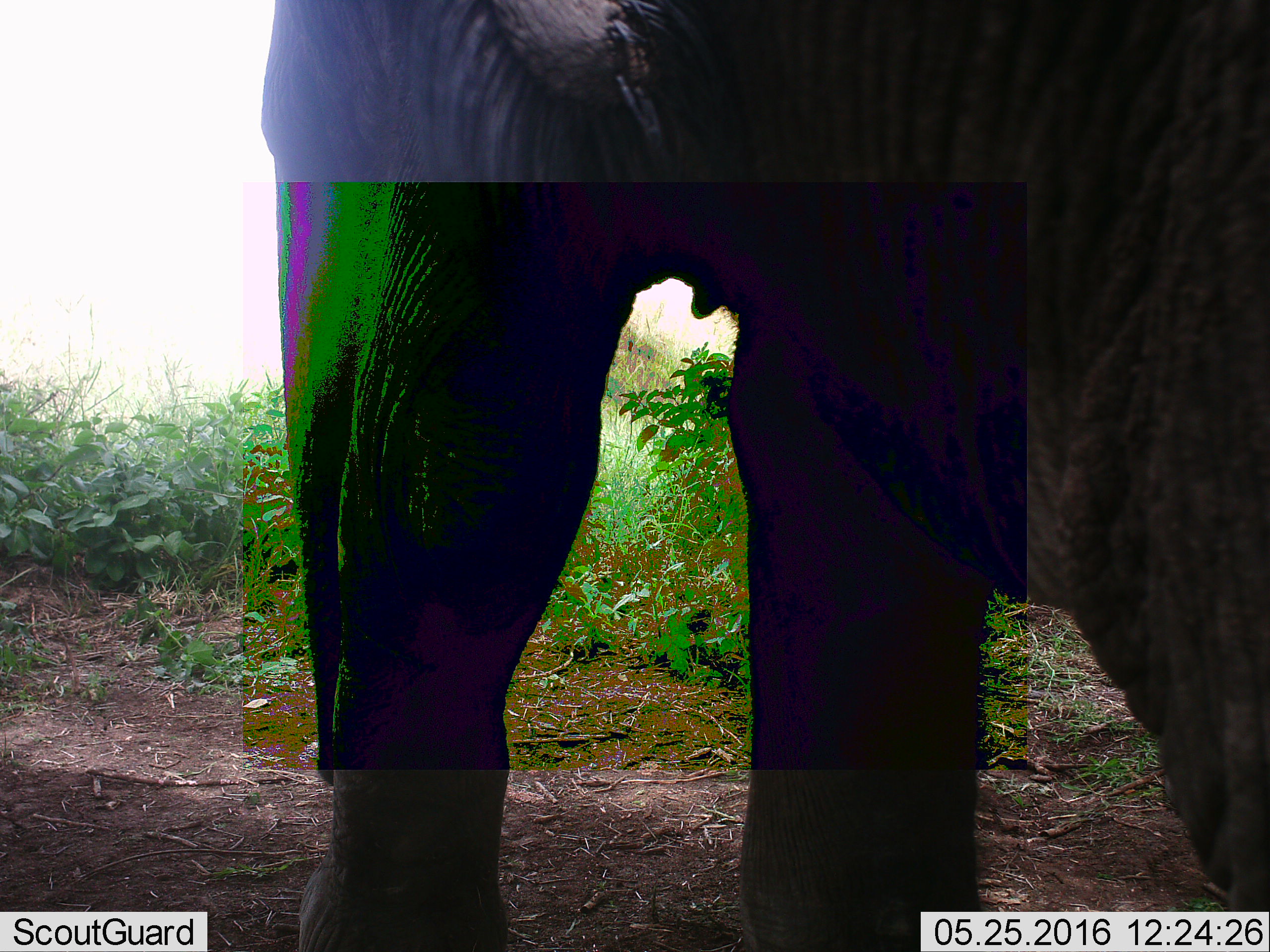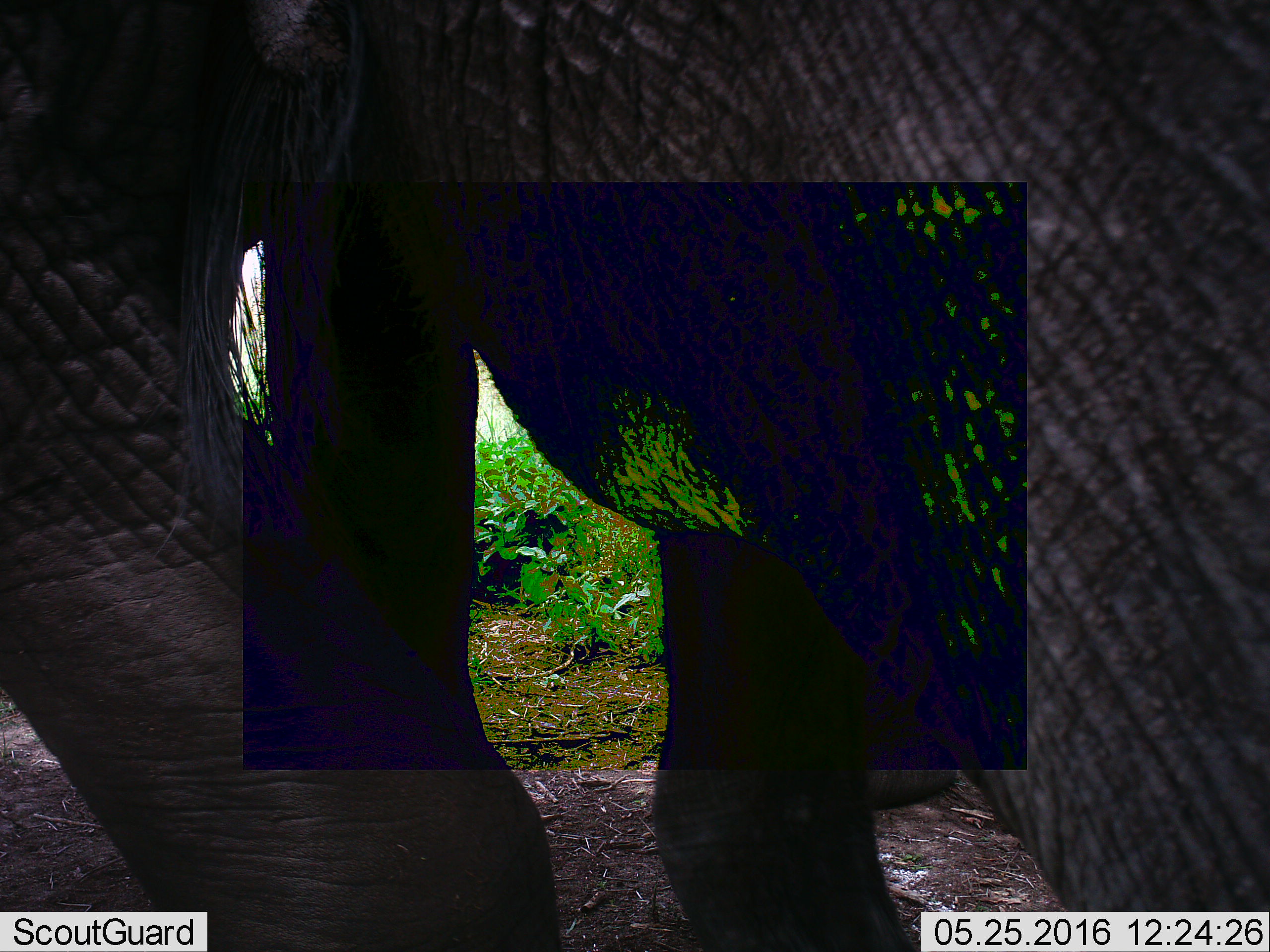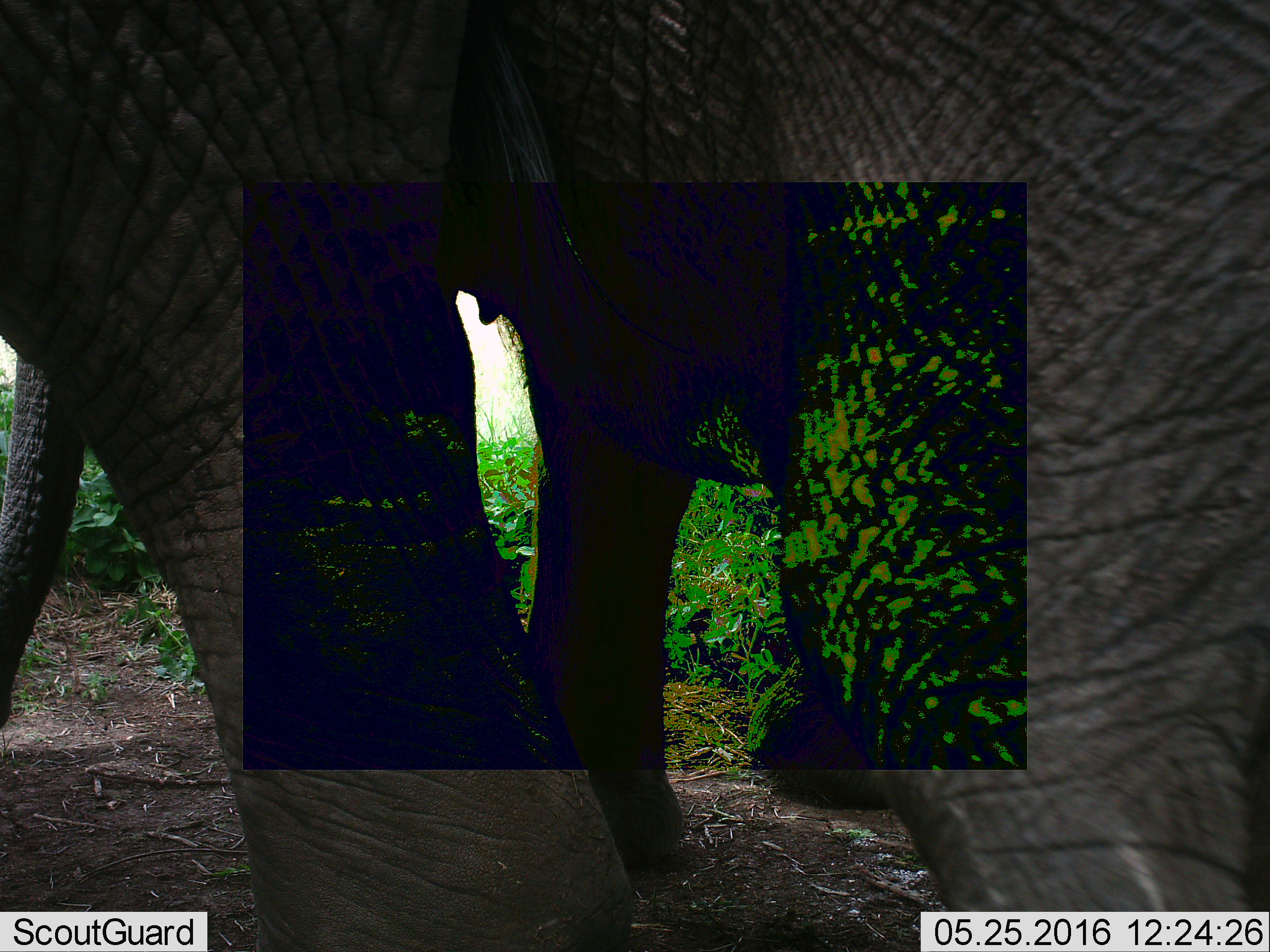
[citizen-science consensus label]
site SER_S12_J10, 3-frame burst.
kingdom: Animalia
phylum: Chordata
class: Mammalia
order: Proboscidea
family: Elephantidae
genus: Loxodonta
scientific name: Loxodonta africana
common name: african bush elephant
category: elephant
Elephant (african bush elephant) (Loxodonta africana), count 1. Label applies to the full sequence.